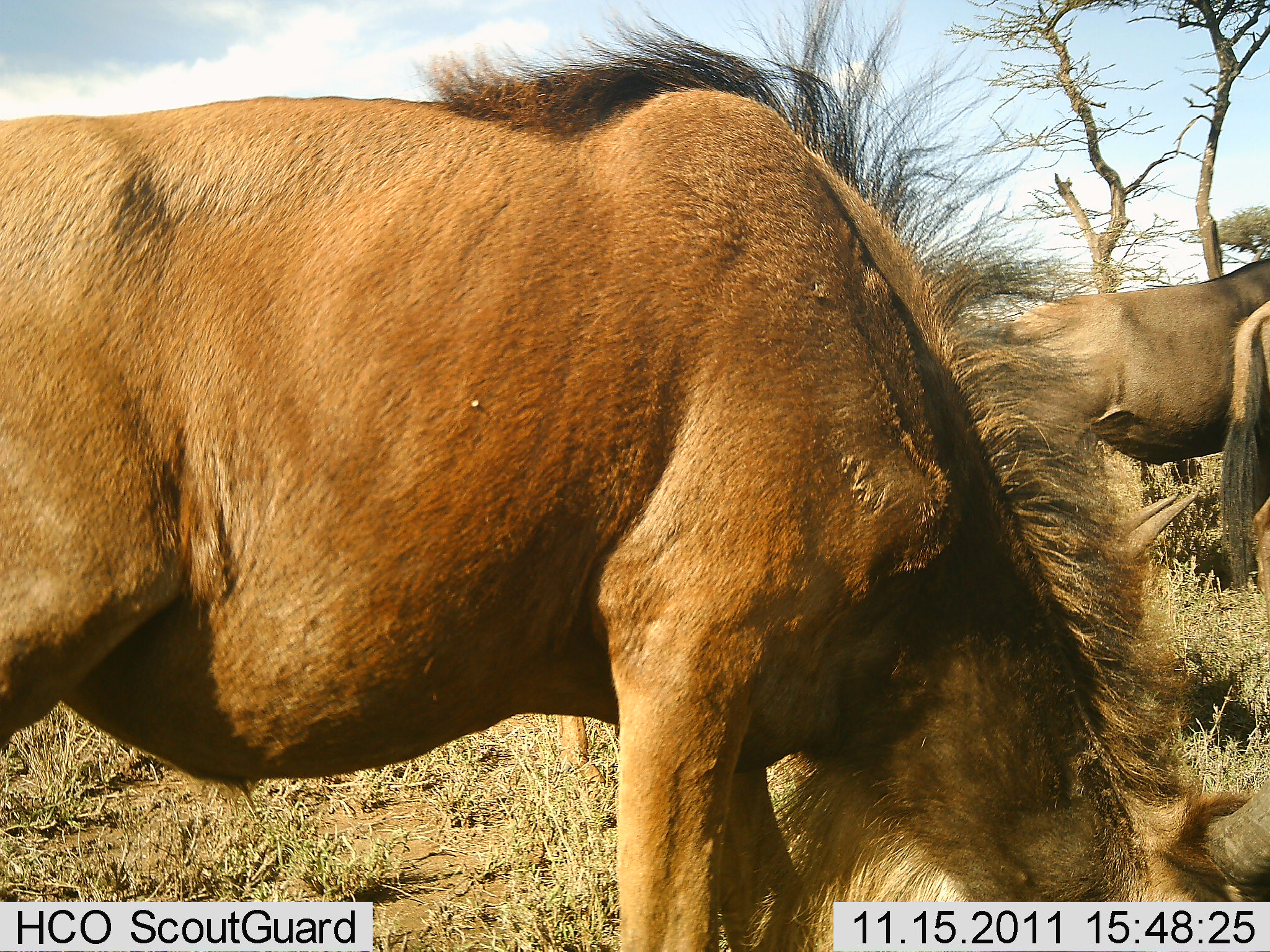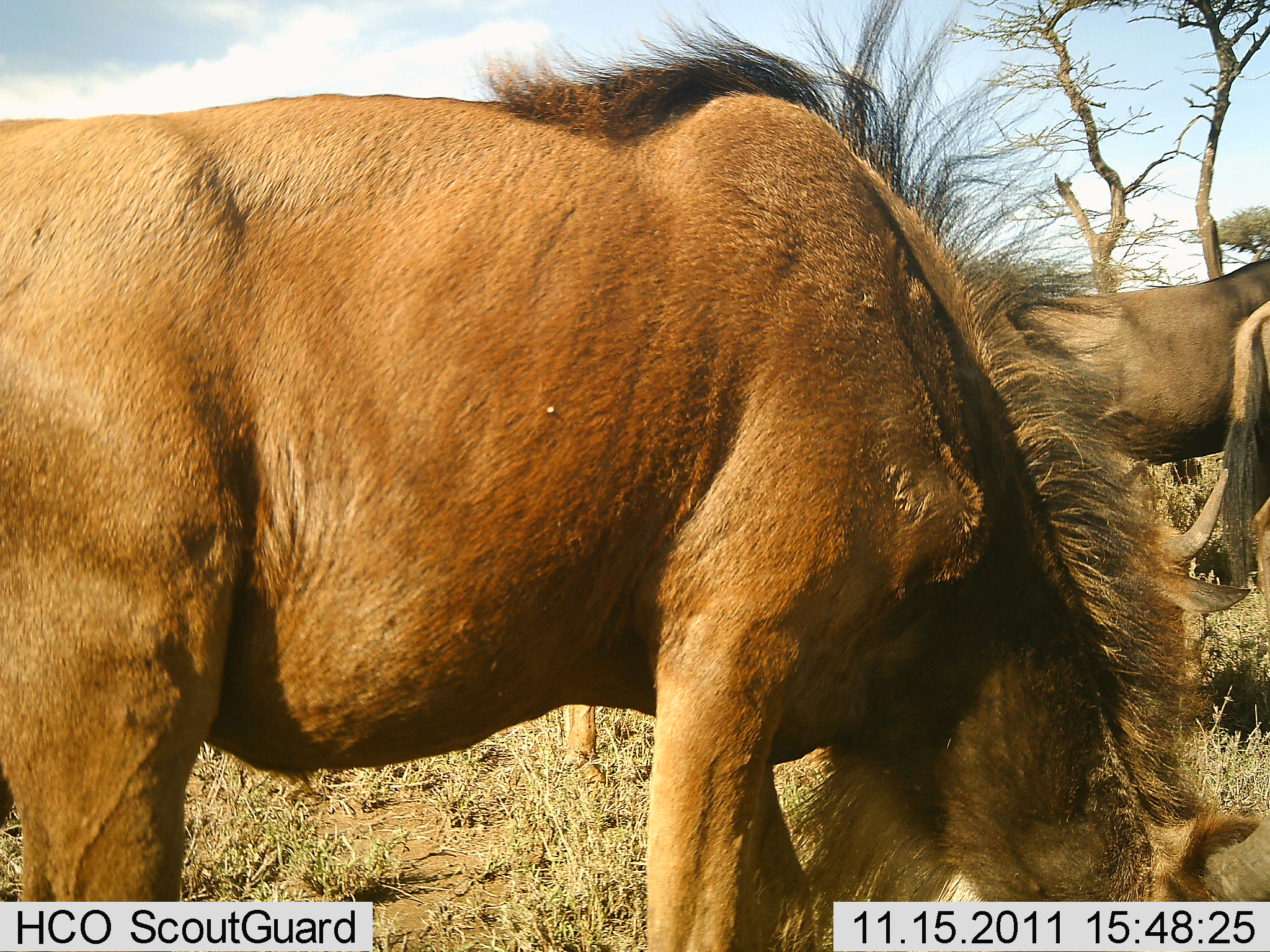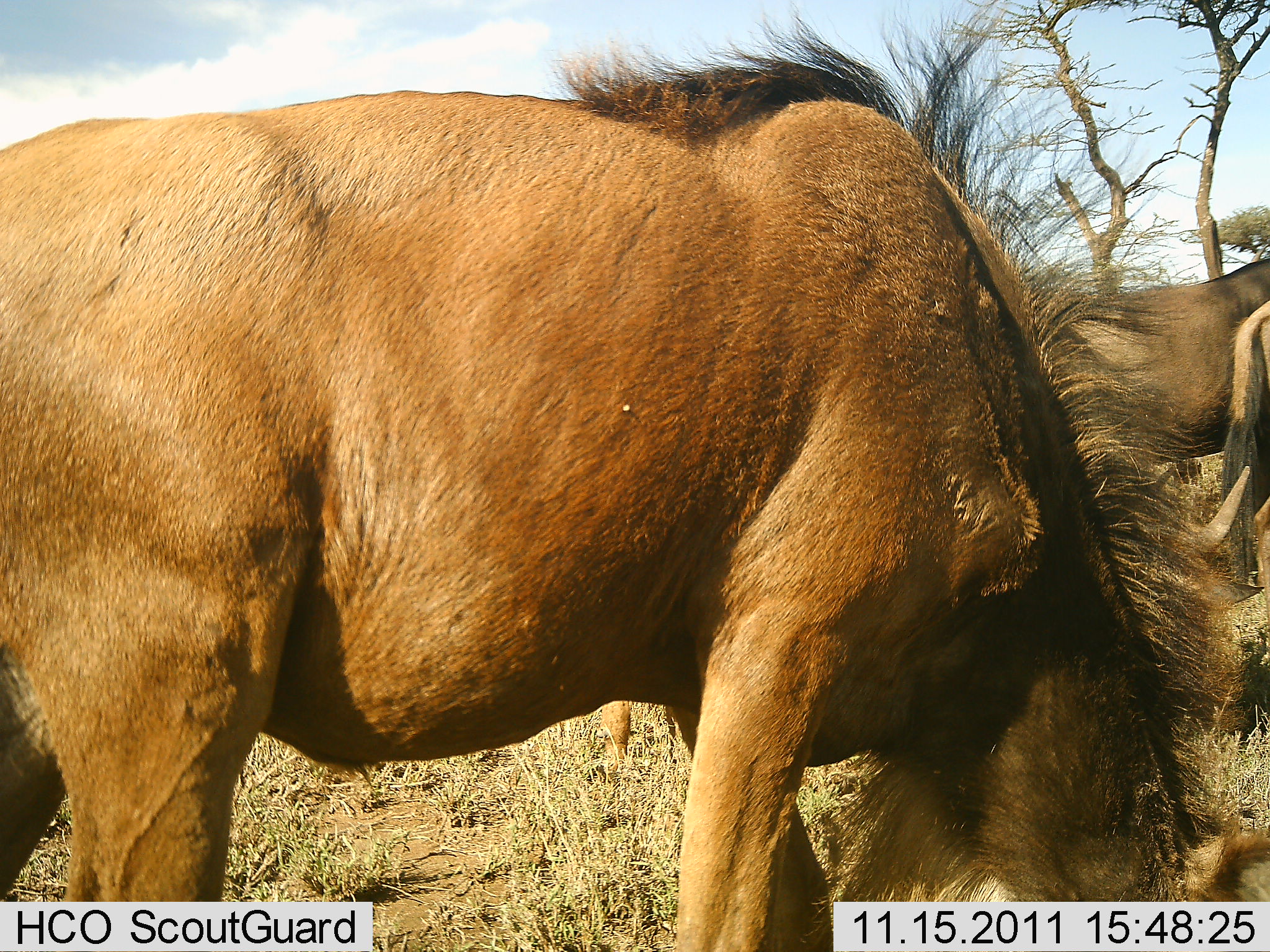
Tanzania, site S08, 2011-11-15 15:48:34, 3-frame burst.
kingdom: Animalia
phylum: Chordata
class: Mammalia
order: Artiodactyla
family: Bovidae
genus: Connochaetes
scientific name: Connochaetes taurinus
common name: blue wildebeest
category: wildebeest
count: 3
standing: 62%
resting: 0%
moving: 8%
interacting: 0%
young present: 8%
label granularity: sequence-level